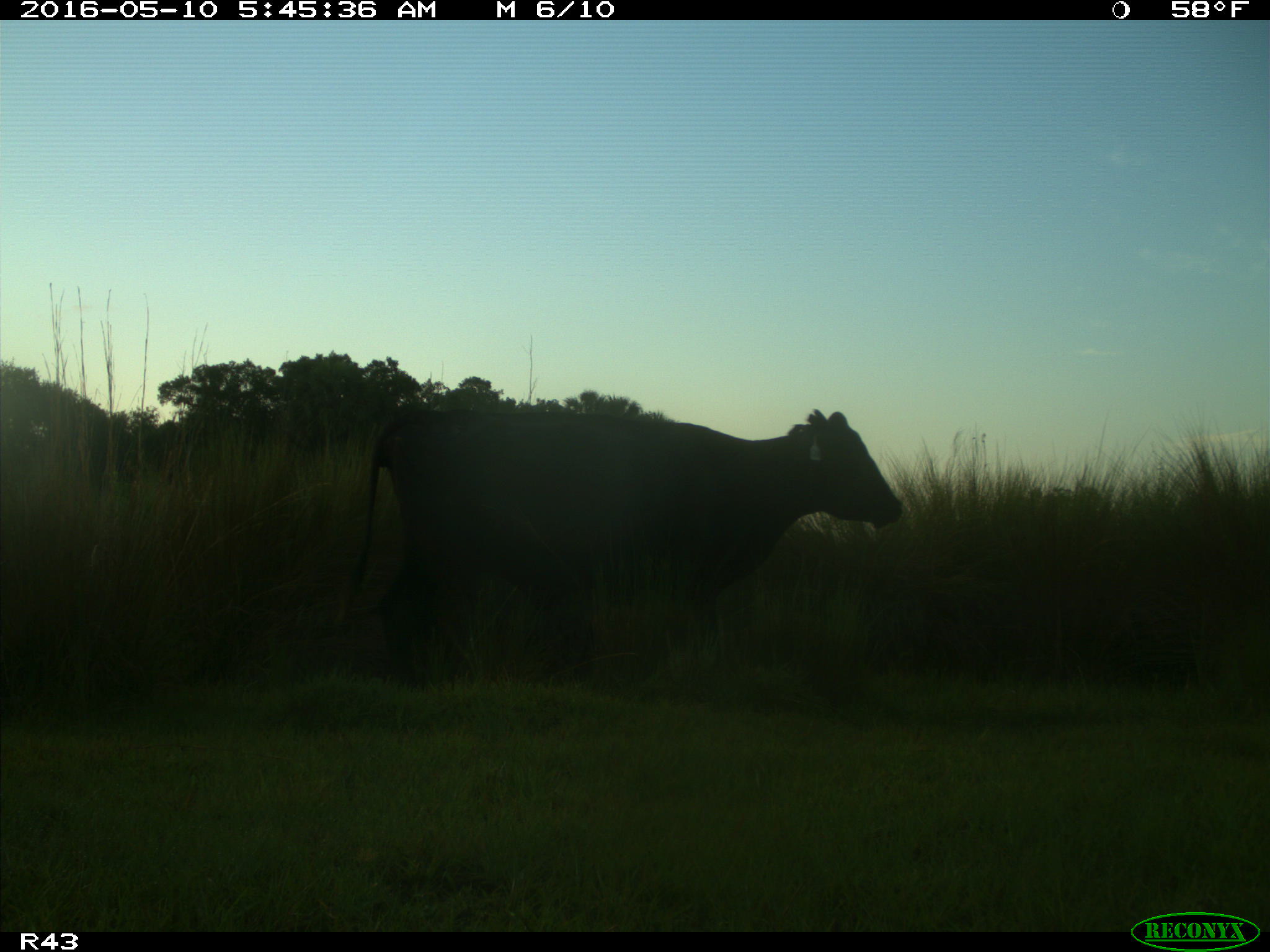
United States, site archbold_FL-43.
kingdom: Animalia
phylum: Chordata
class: Mammalia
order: Artiodactyla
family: Bovidae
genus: Bos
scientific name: Bos taurus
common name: domestic cow